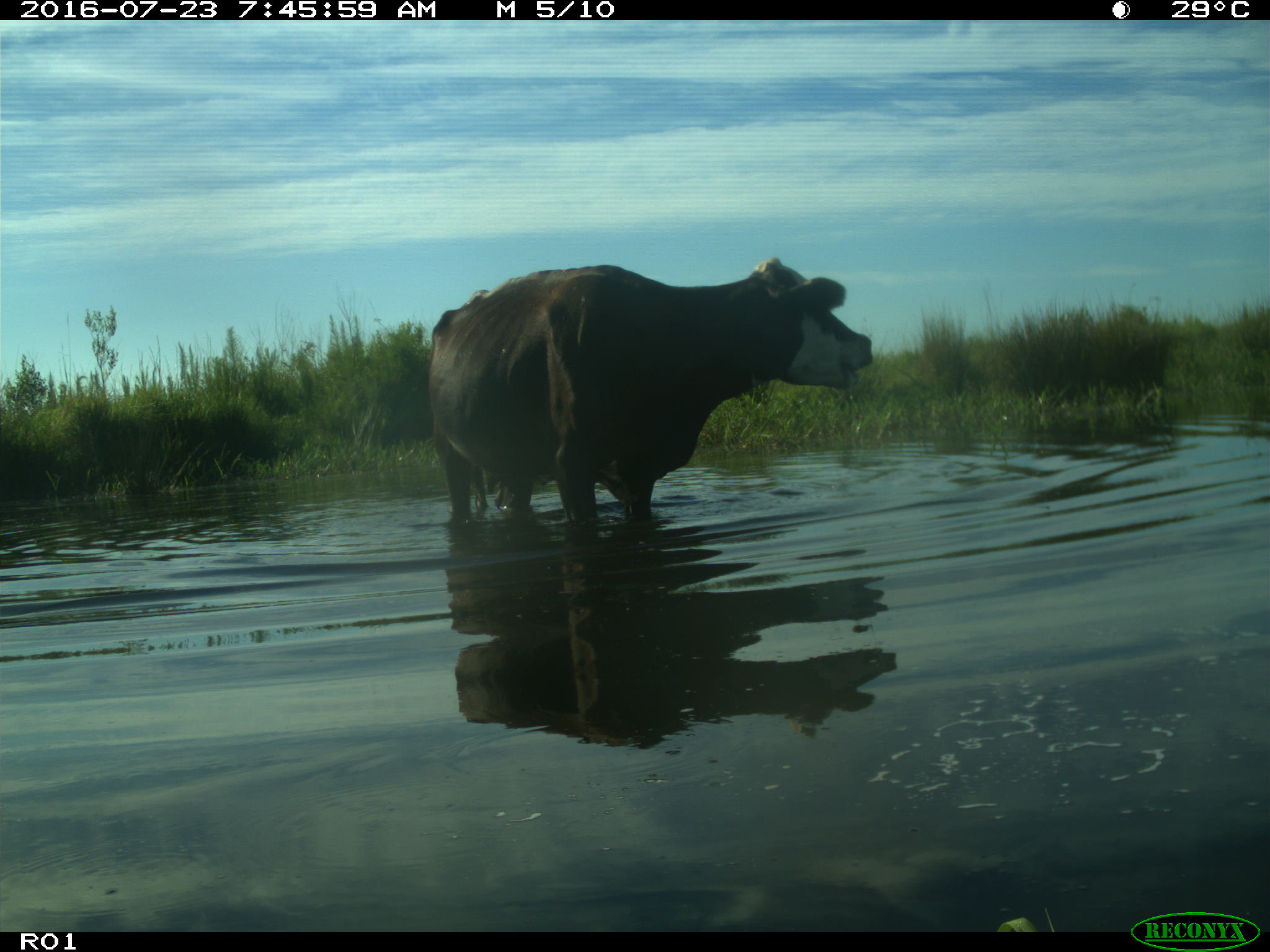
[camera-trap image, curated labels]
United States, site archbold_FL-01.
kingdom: Animalia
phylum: Chordata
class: Mammalia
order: Artiodactyla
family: Bovidae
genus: Bos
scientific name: Bos taurus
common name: domestic cow